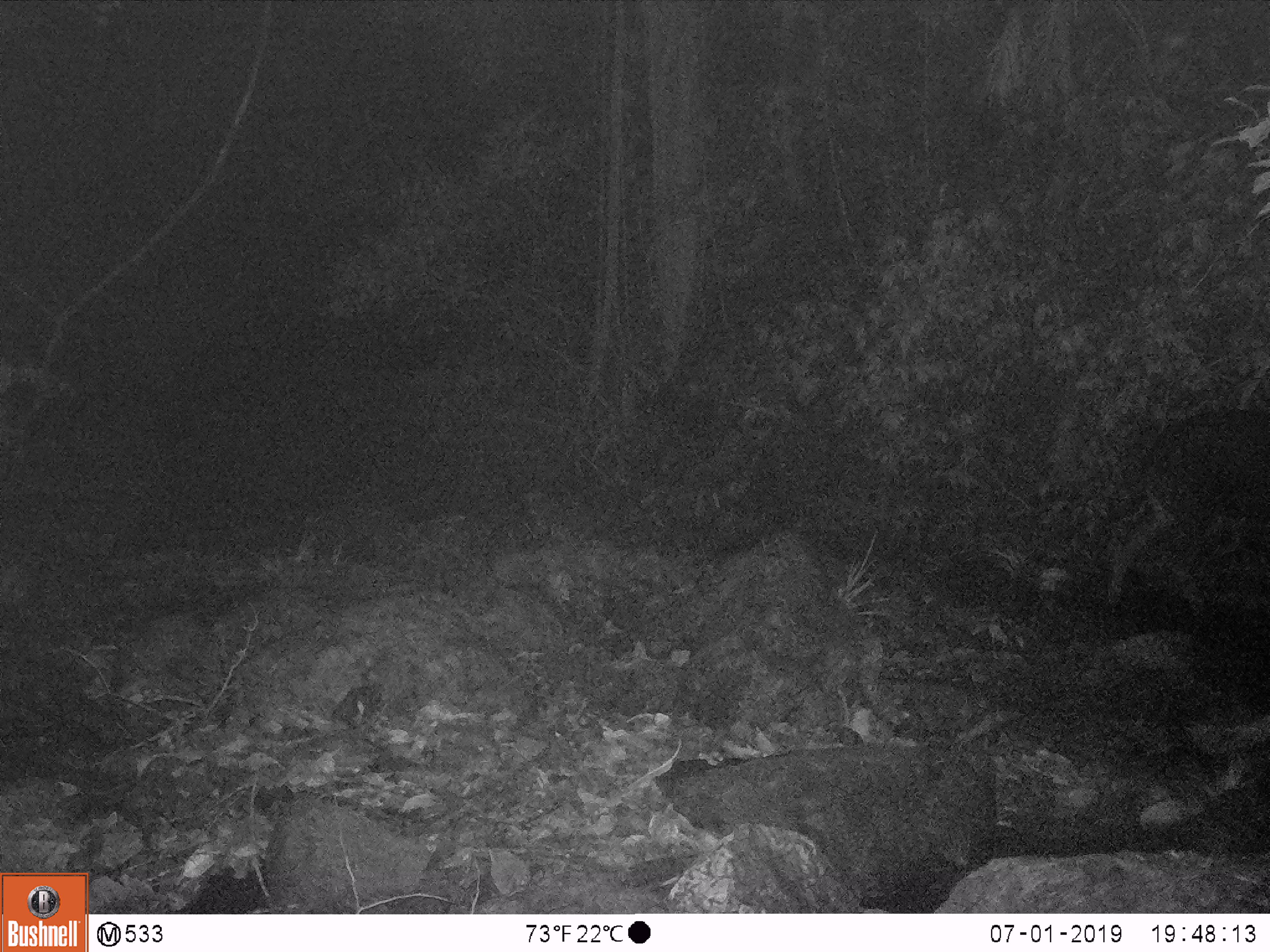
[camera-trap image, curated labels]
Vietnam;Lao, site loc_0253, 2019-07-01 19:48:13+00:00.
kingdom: Animalia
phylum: Chordata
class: Mammalia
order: Artiodactyla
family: Bovidae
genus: Capricornis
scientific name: Capricornis sumatraensis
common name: chinese serow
Chinese serow (Capricornis sumatraensis). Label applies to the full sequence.